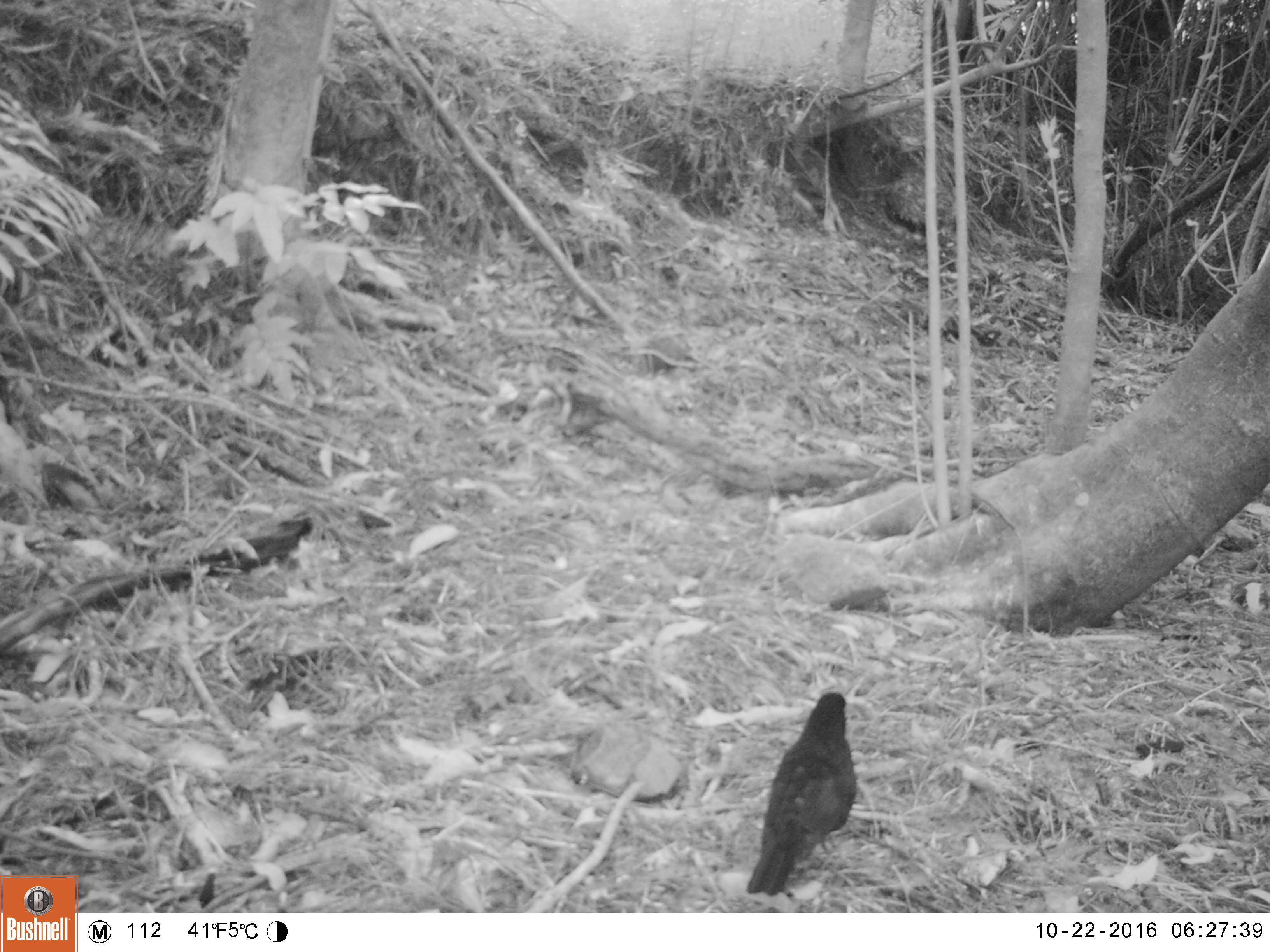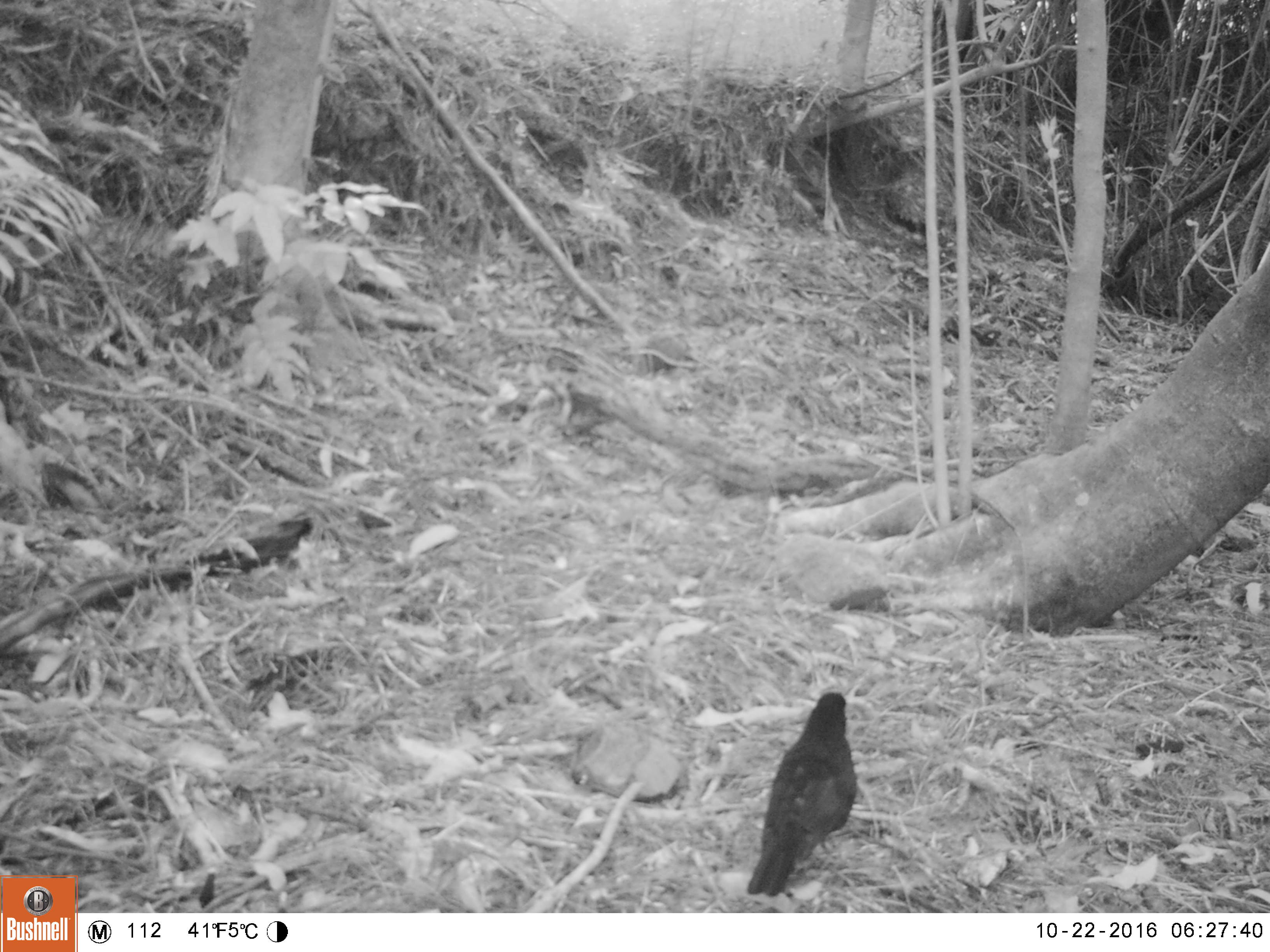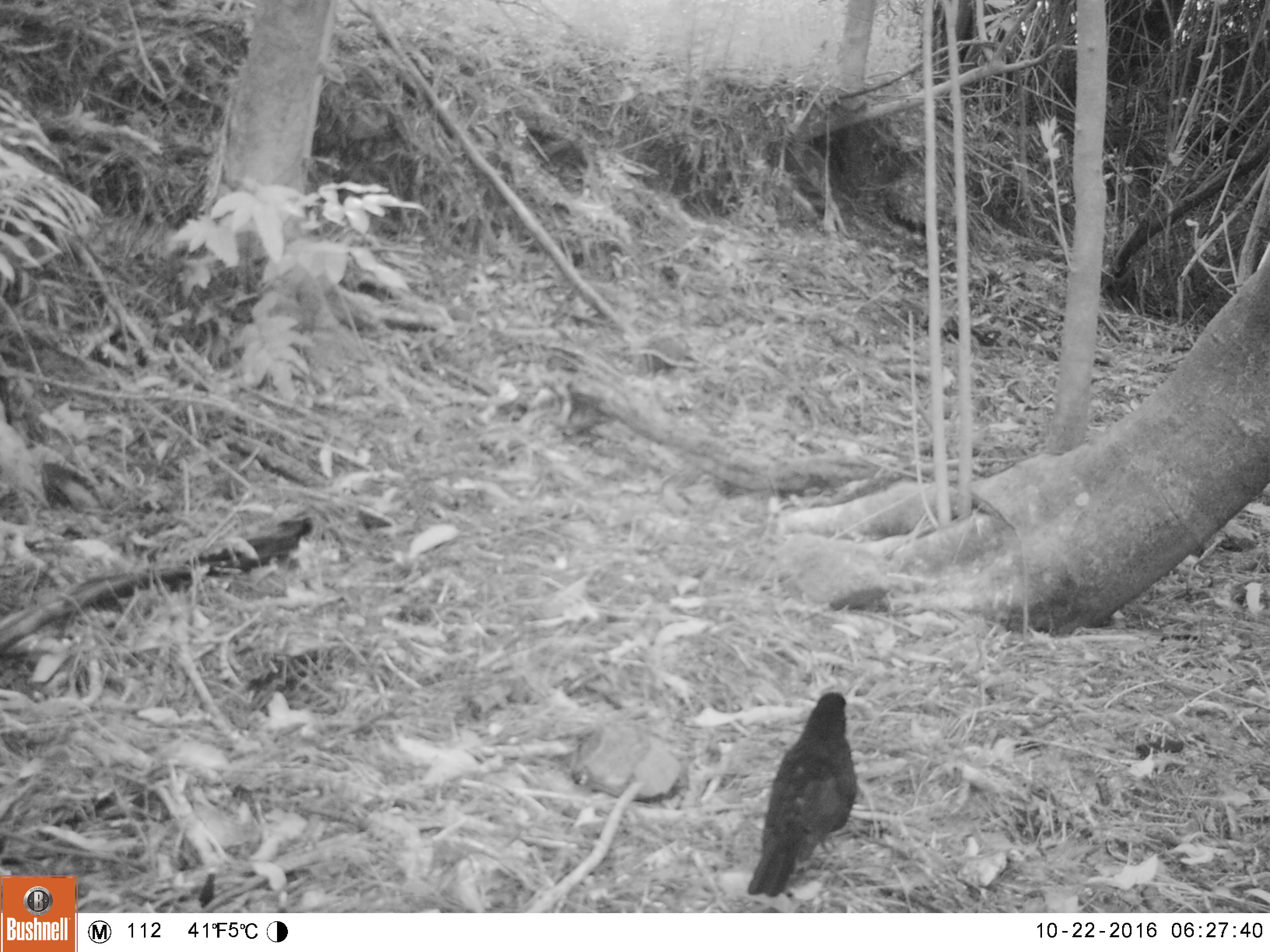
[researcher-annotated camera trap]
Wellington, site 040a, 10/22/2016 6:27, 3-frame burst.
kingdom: Animalia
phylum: Chordata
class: Aves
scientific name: Aves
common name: bird